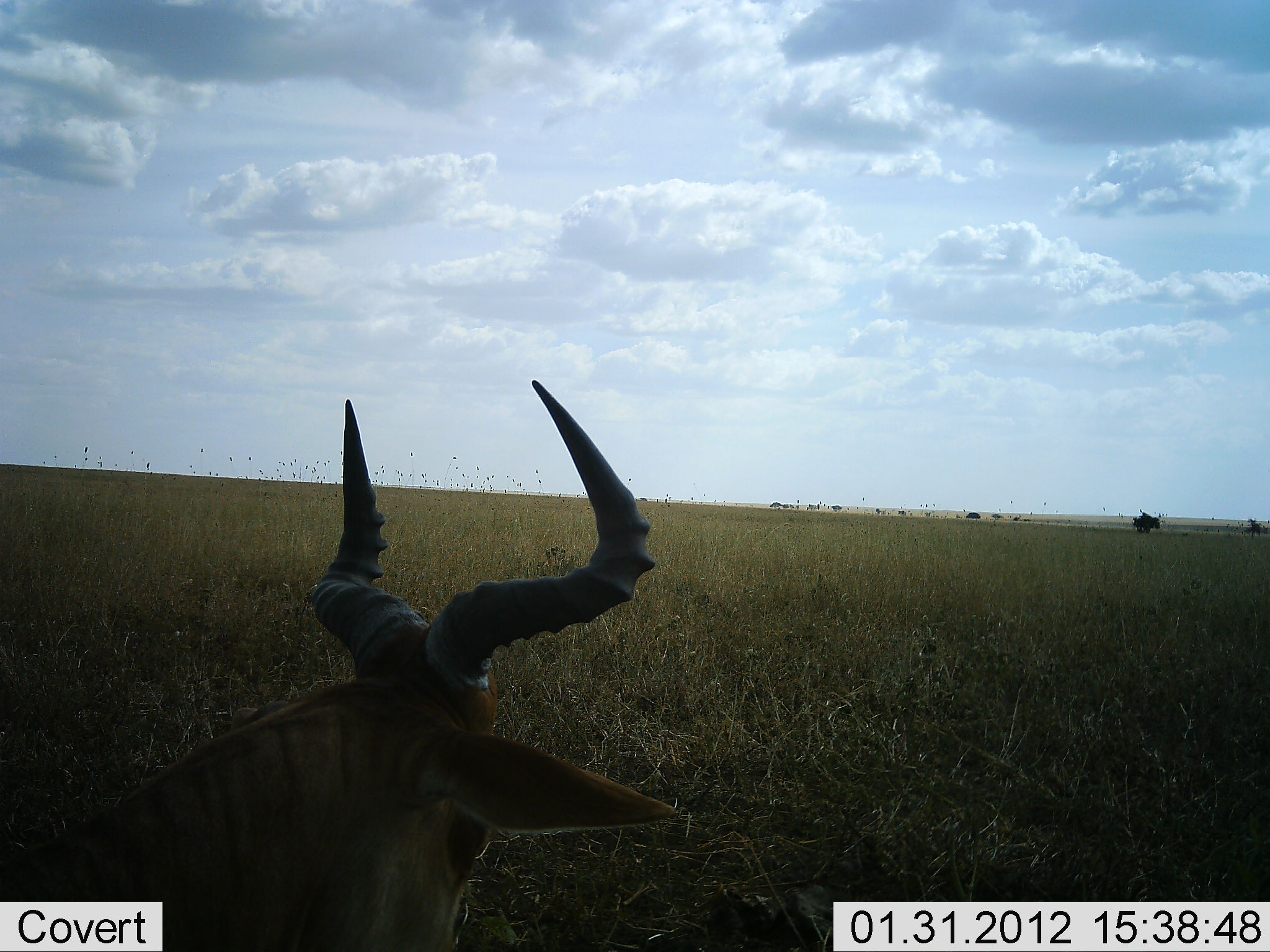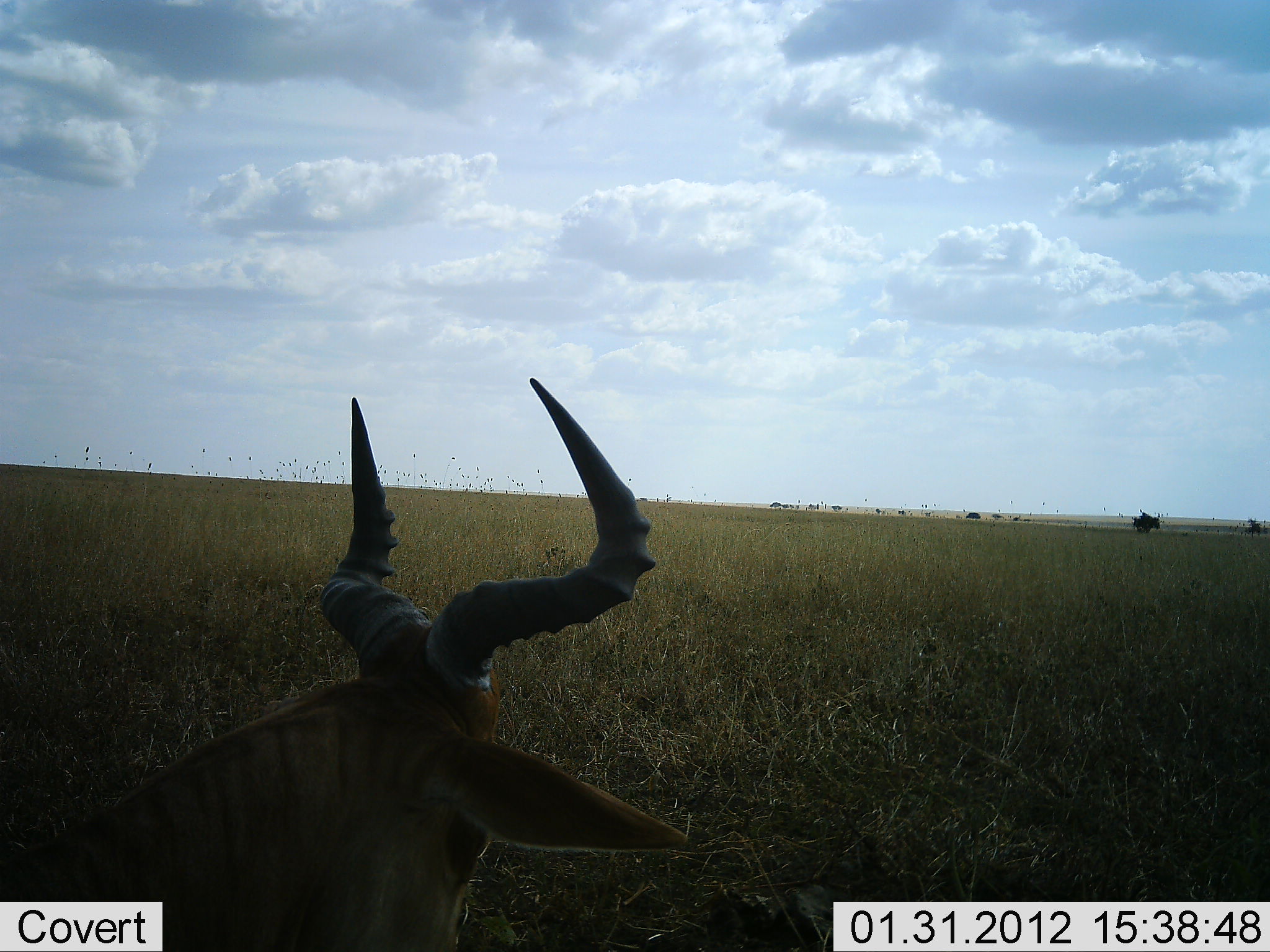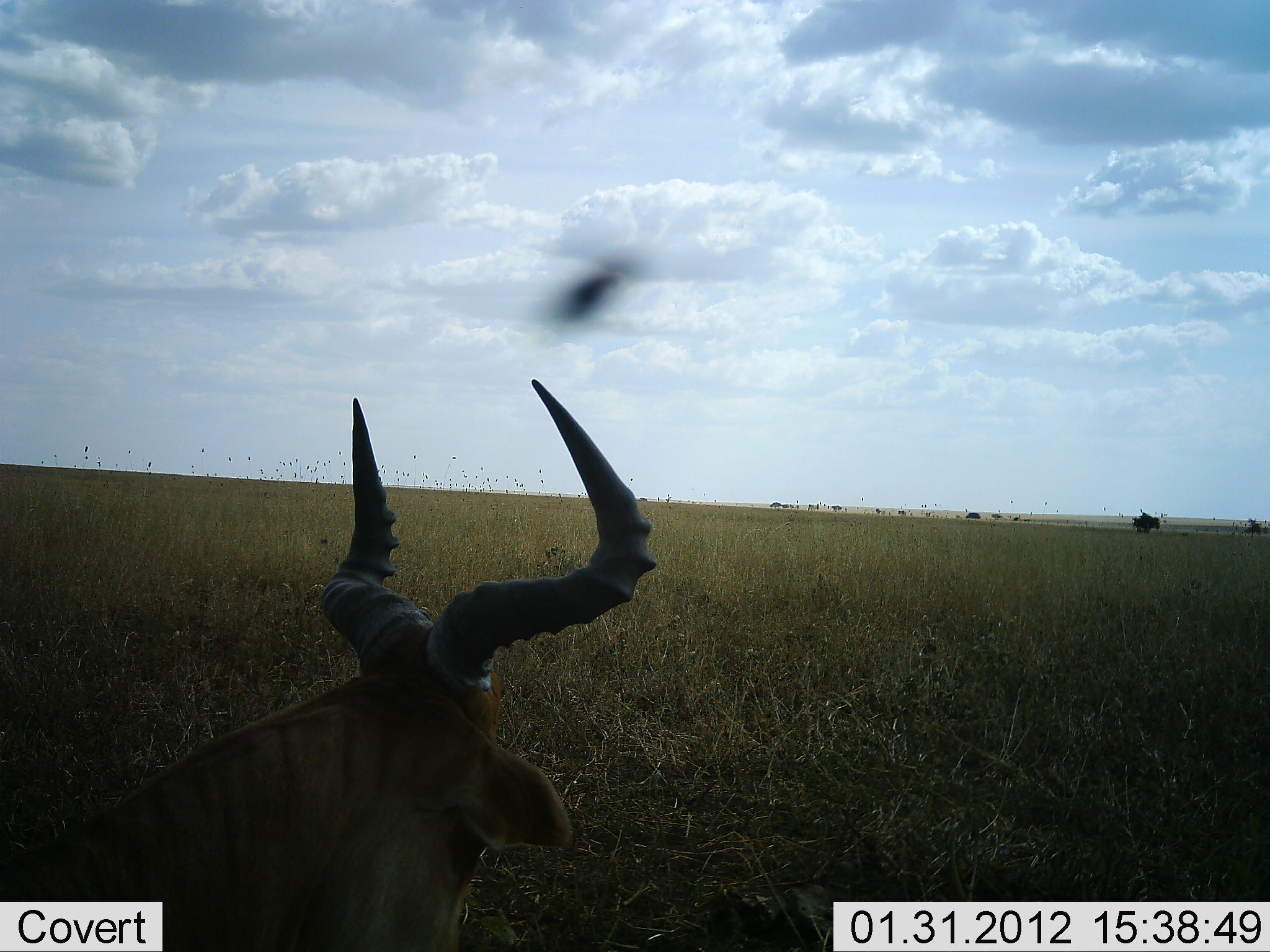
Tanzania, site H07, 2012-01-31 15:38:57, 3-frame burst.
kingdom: Animalia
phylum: Chordata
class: Mammalia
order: Artiodactyla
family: Bovidae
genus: Alcelaphus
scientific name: Alcelaphus buselaphus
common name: hartebeest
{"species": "hartebeest (Alcelaphus buselaphus)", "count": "1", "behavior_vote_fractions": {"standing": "26%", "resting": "74%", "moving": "0%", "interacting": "0%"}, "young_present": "0%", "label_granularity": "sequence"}